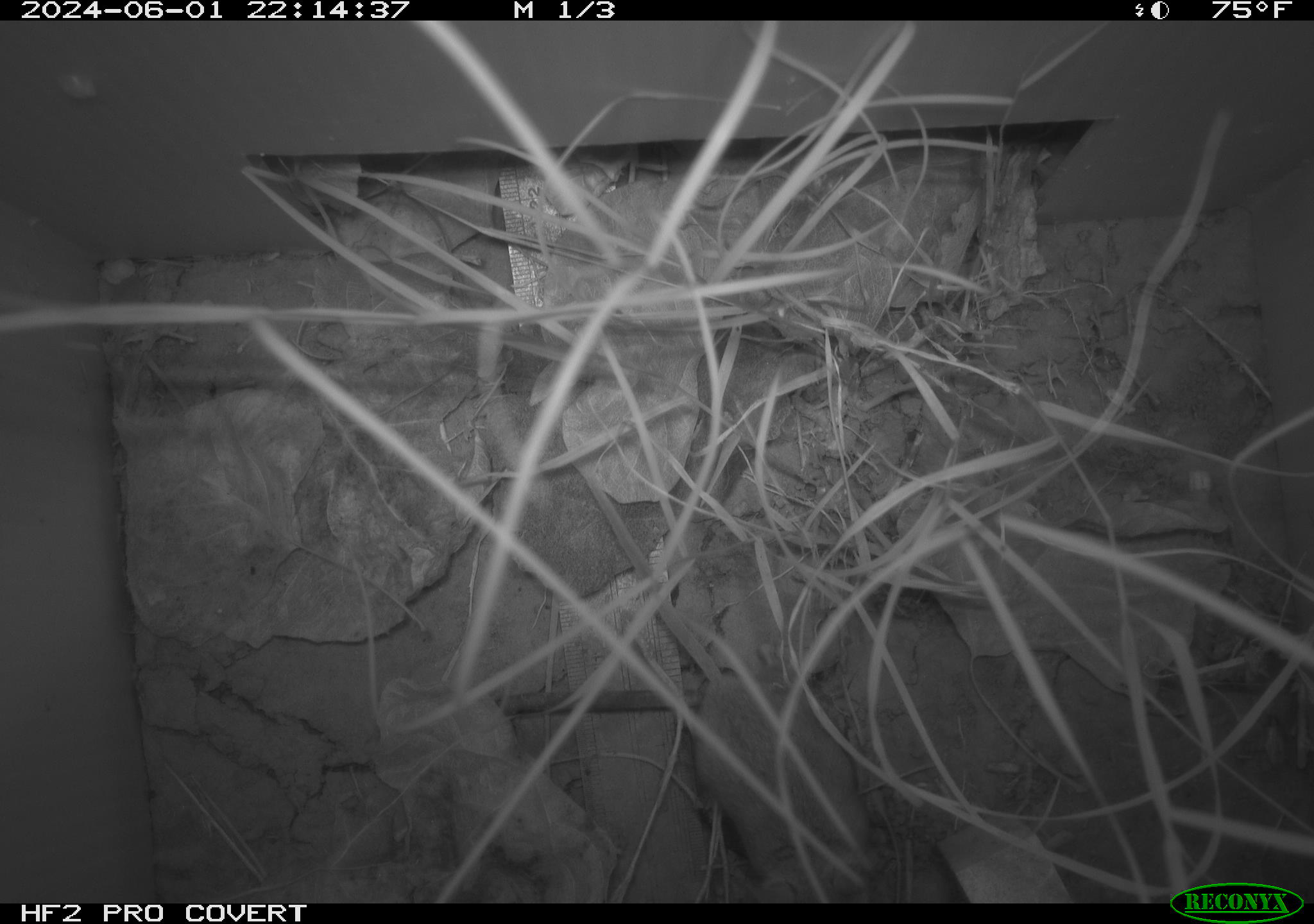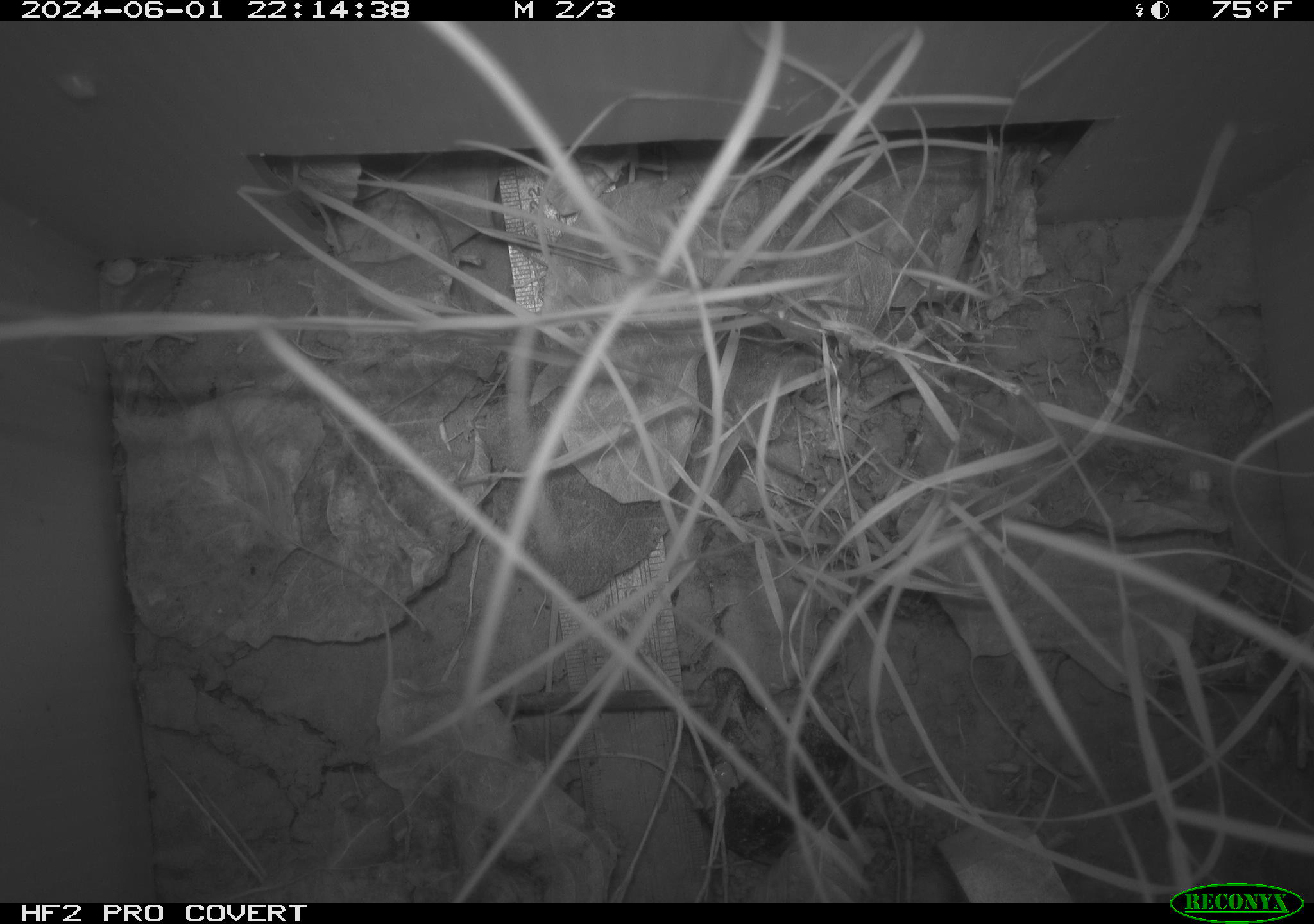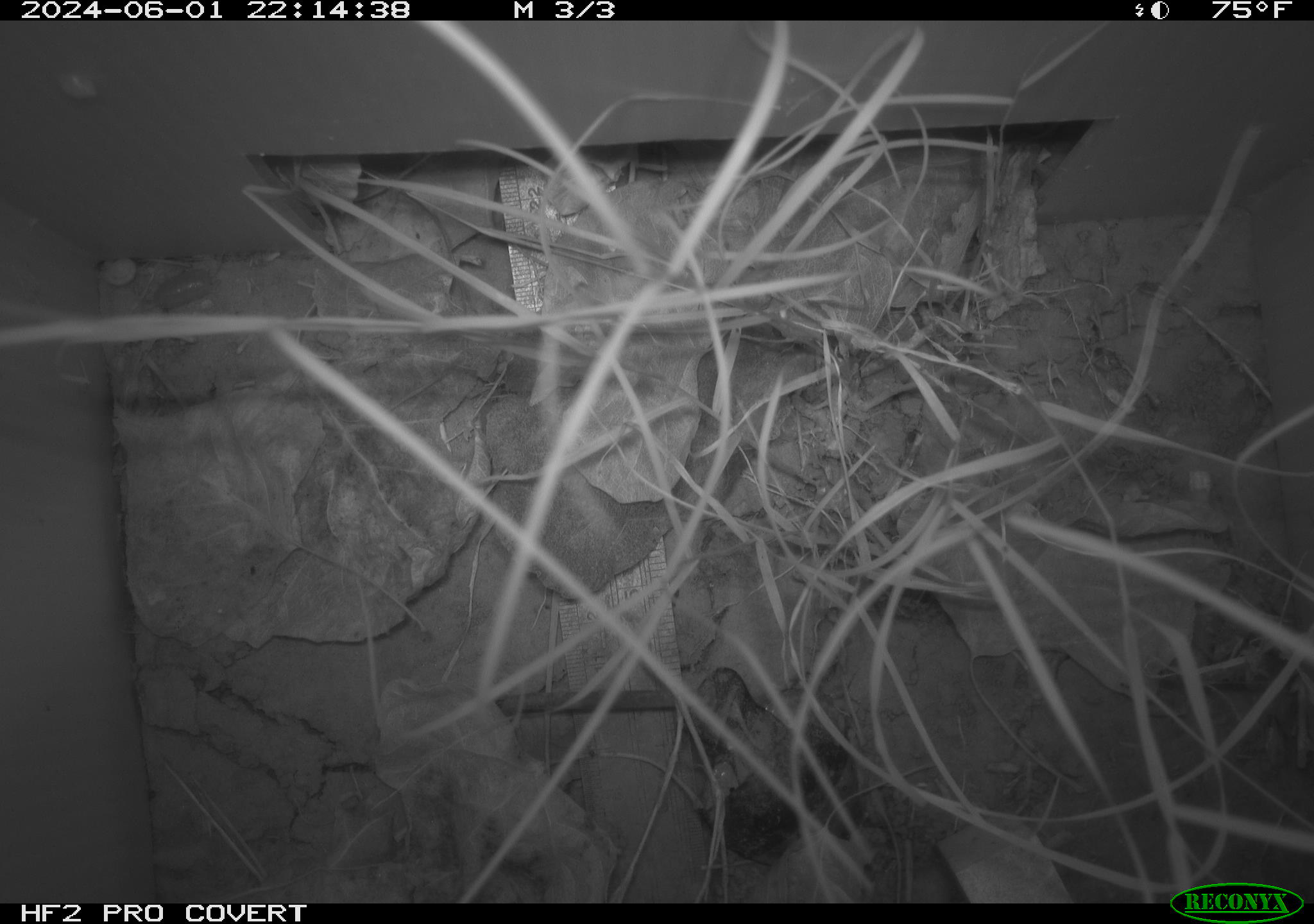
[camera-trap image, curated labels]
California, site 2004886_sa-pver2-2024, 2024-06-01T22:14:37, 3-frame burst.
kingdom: Animalia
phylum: Chordata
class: Mammalia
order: Rodentia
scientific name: Rodentia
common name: mouse species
Mouse species (Rodentia).